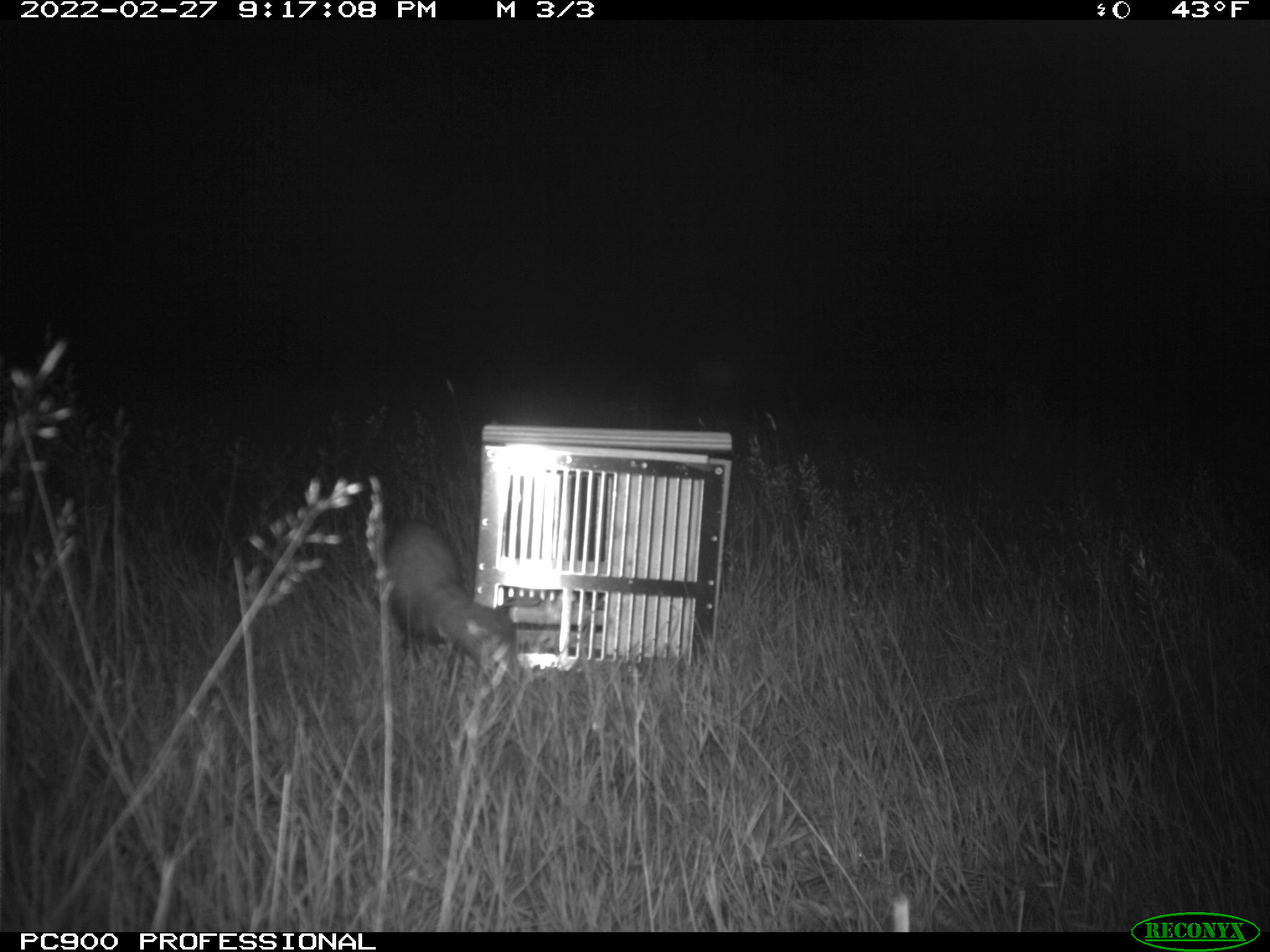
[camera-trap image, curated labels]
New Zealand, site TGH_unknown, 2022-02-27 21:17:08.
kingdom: Animalia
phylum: Chordata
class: Mammalia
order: Carnivora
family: Mustelidae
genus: Mustela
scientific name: Mustela furo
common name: ferret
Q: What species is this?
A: Ferret (Mustela furo).